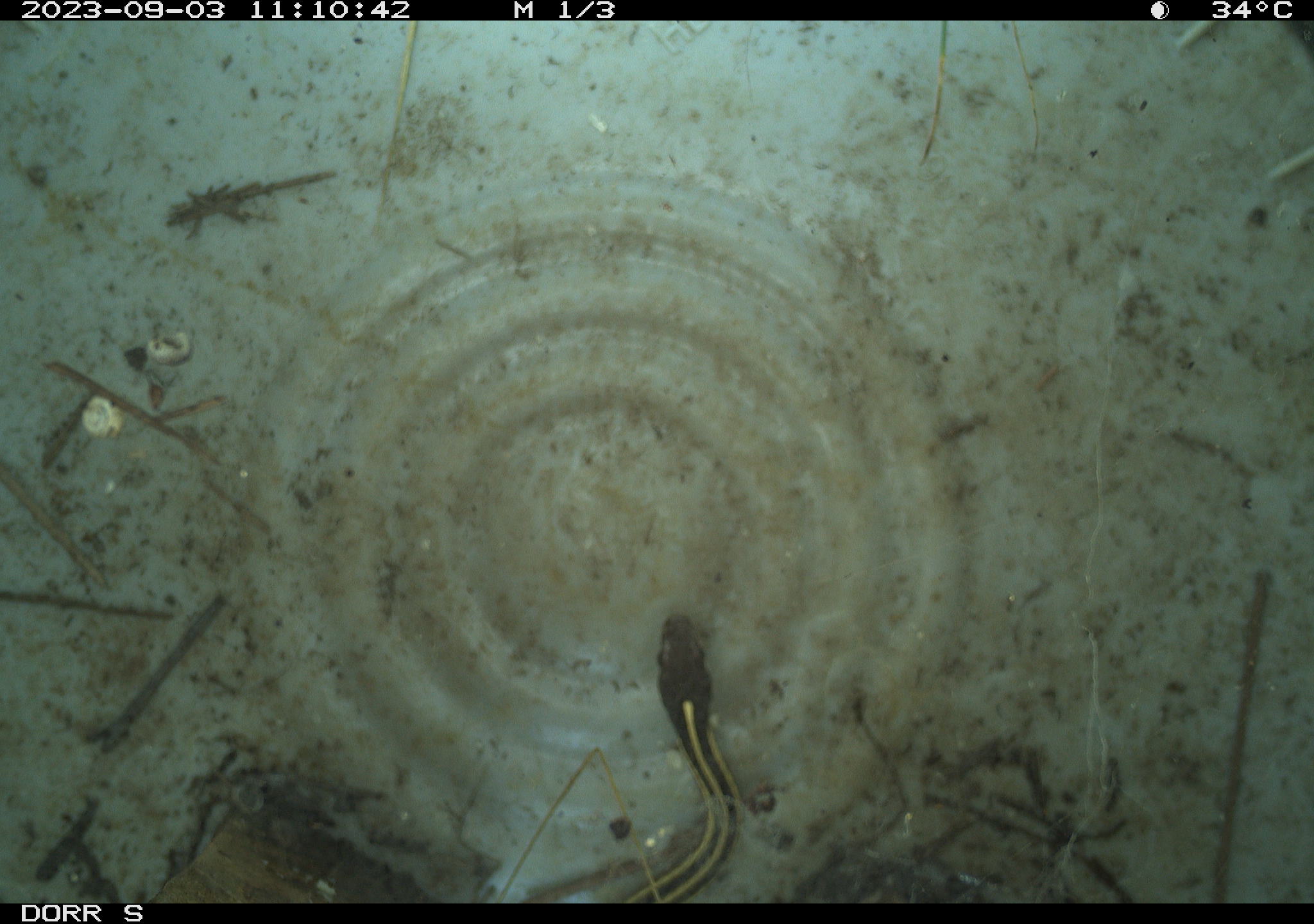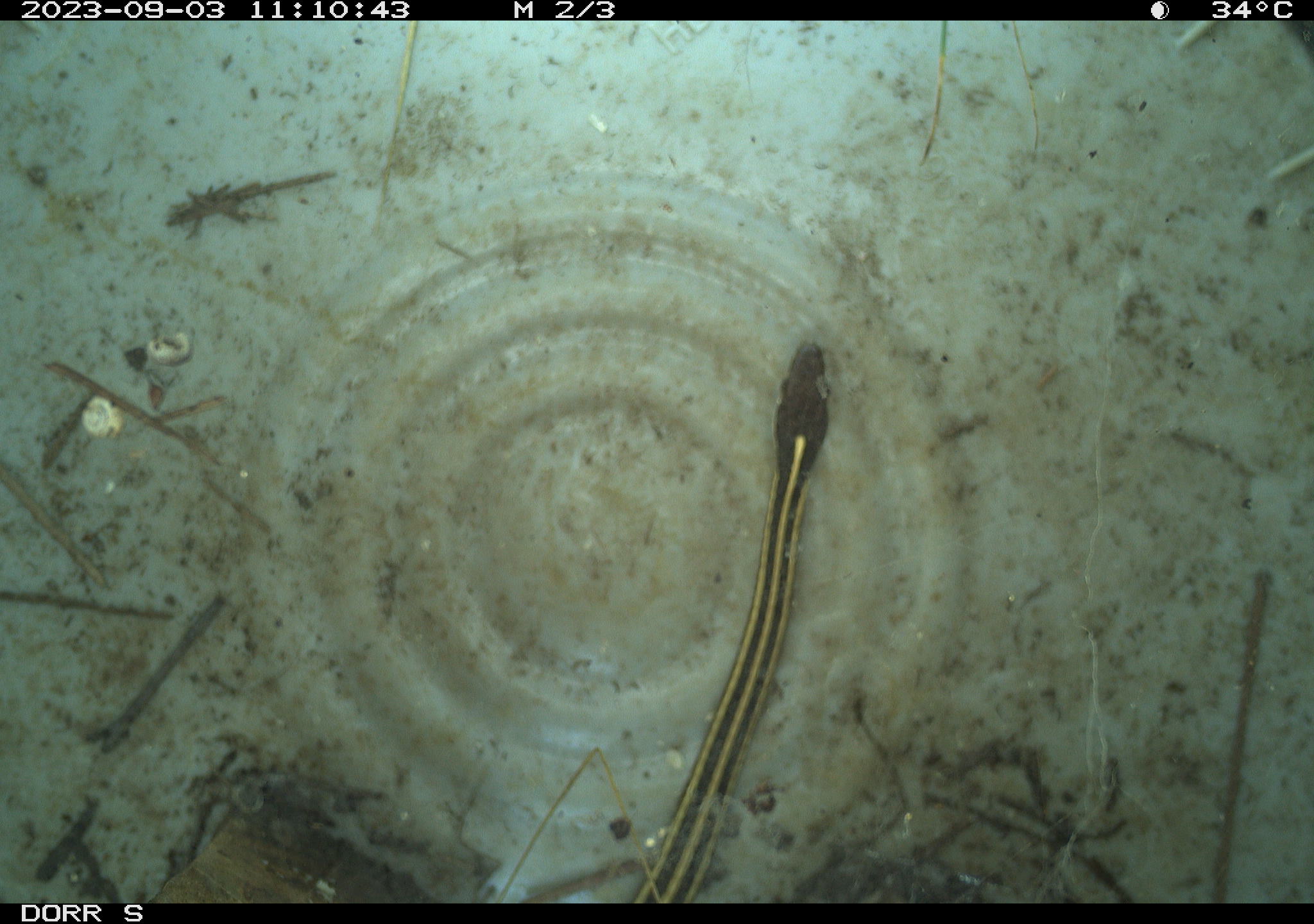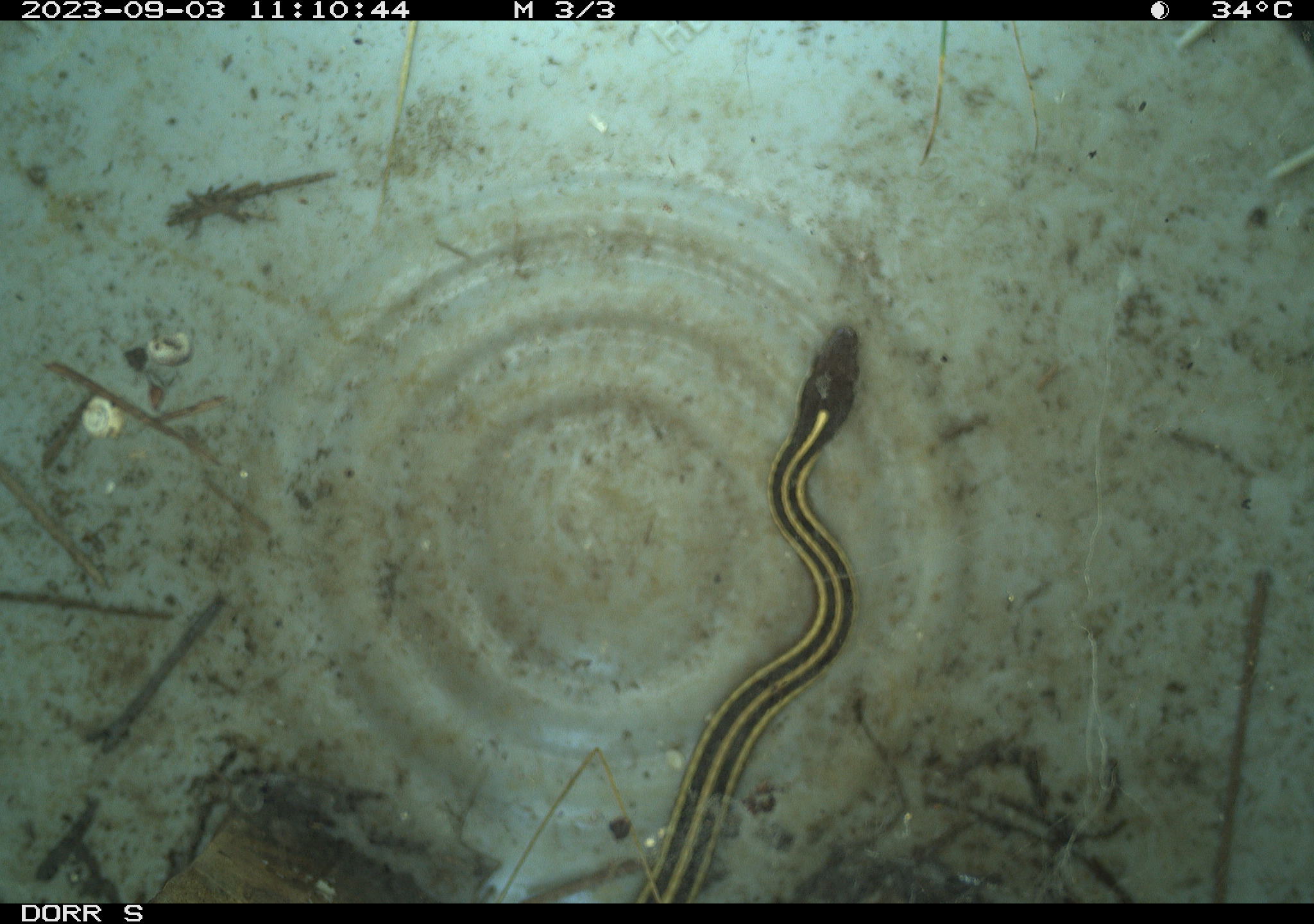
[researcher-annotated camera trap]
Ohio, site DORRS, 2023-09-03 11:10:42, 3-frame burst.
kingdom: Animalia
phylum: Chordata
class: Reptilia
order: Squamata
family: Colubridae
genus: Thamnophis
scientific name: Thamnophis saurita saurita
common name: eastern ribbon snake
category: eastern ribbonsnake